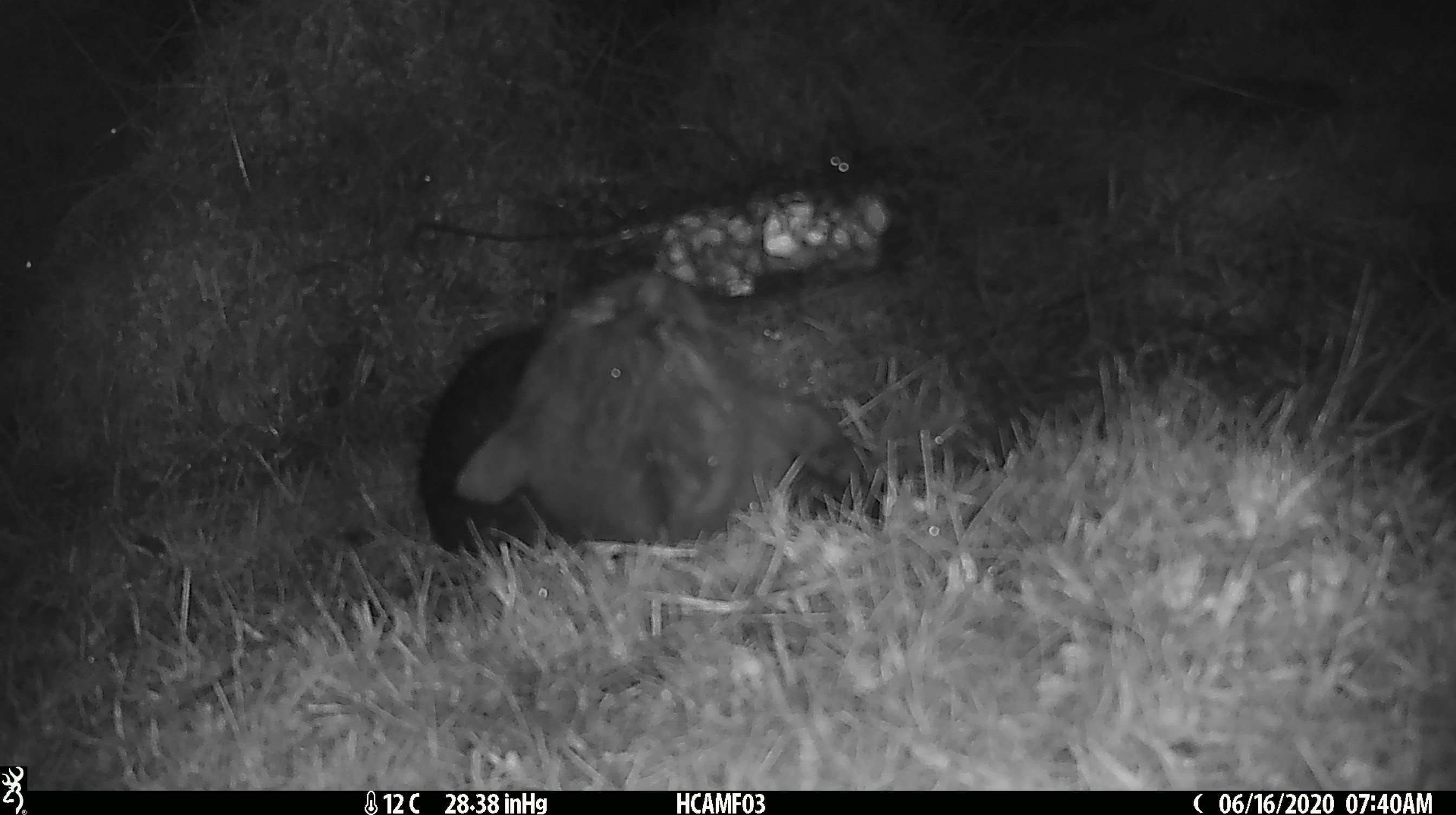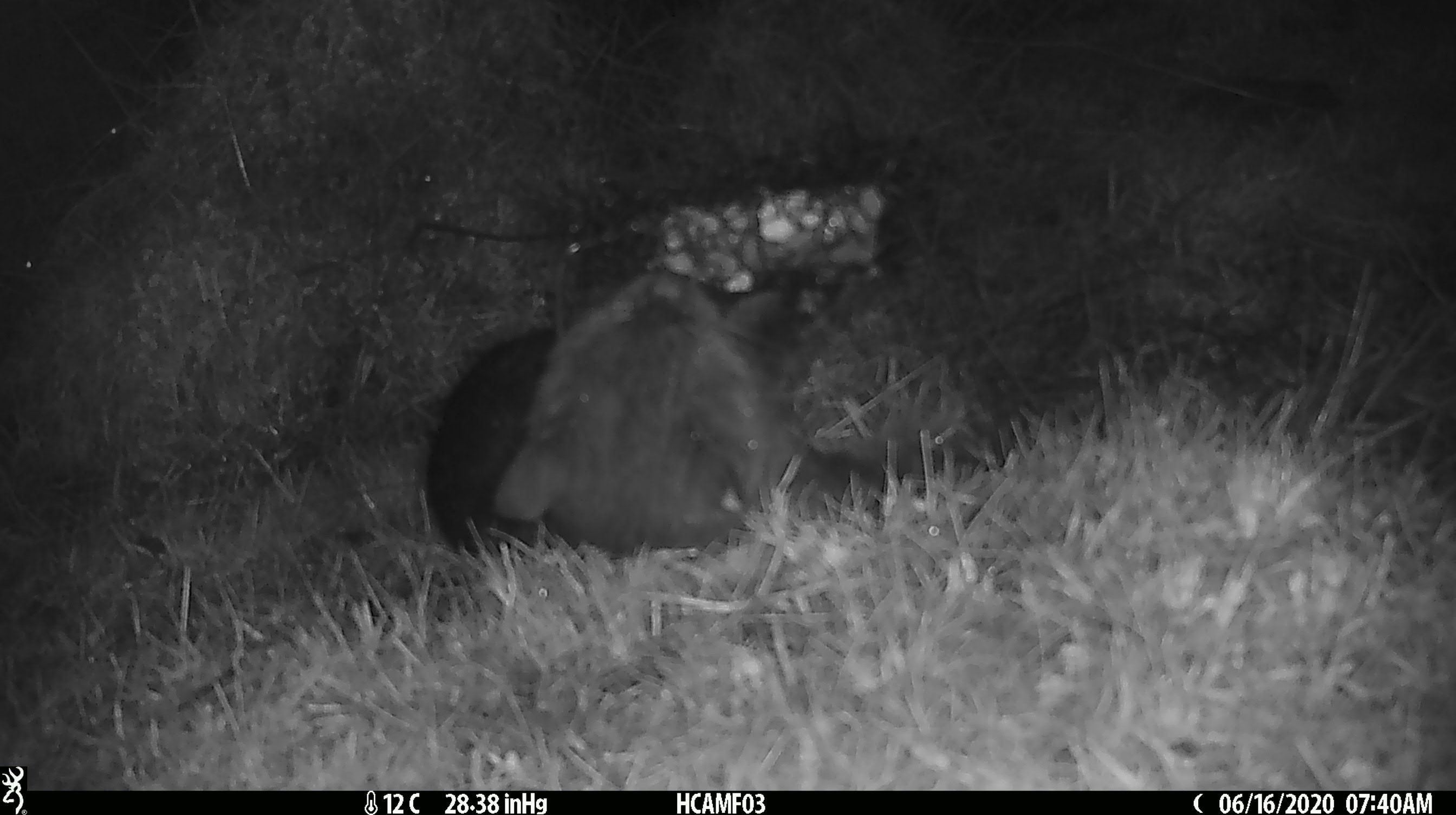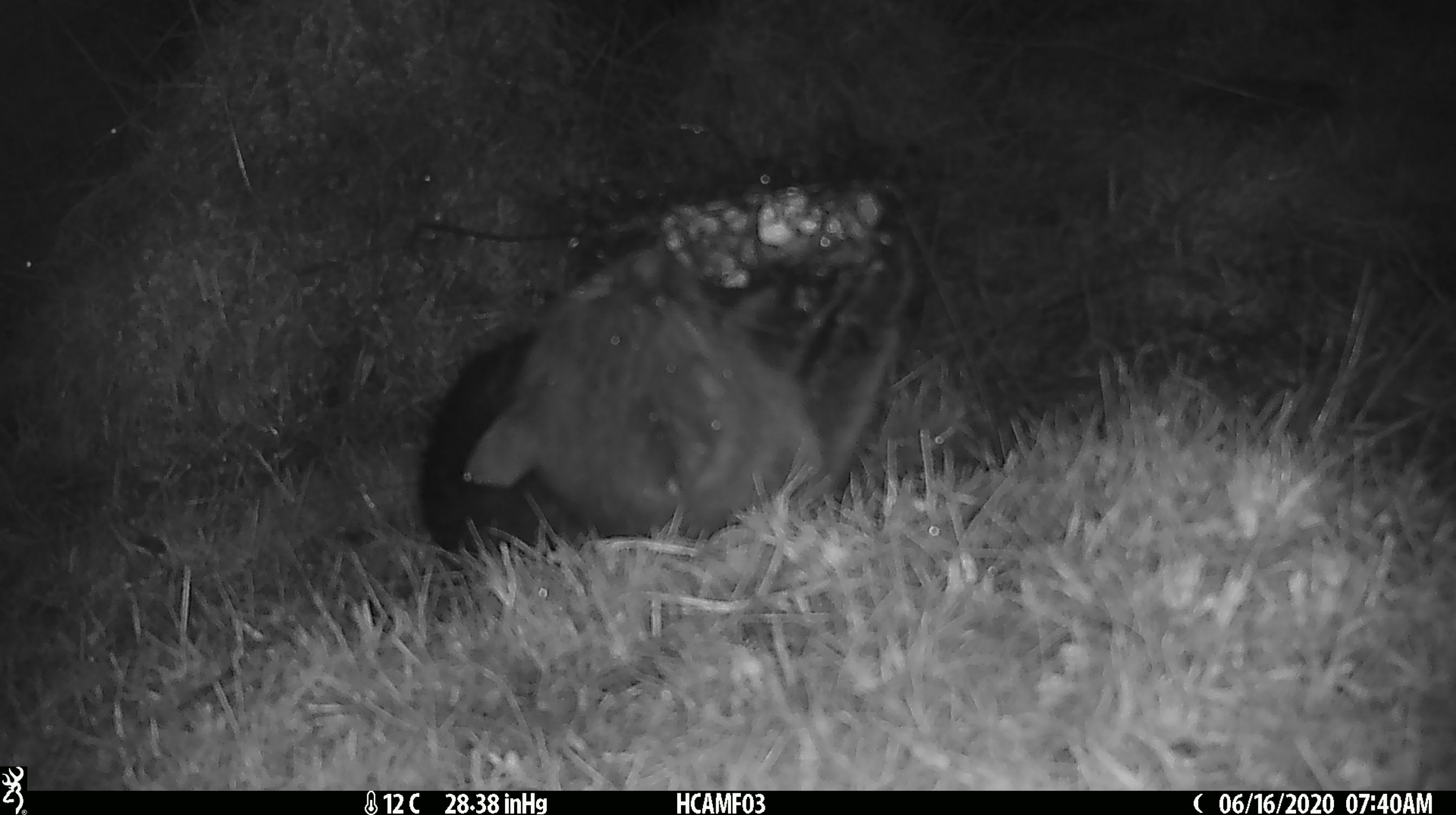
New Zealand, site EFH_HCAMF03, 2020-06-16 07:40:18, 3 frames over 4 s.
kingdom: Animalia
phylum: Chordata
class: Mammalia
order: Carnivora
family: Felidae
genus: Felis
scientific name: Felis catus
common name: domestic cat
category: cat